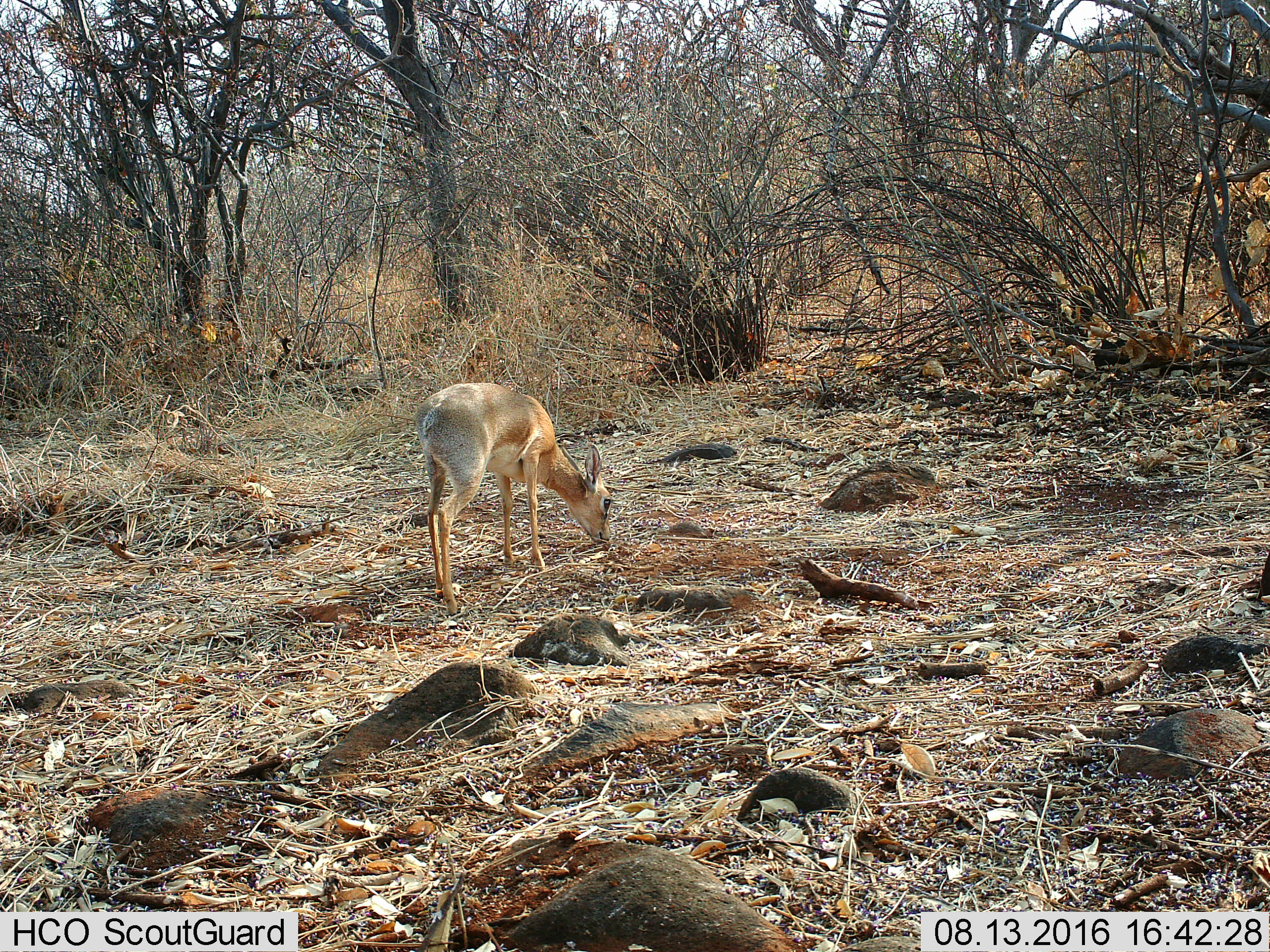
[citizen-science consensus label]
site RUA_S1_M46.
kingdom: Animalia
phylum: Chordata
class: Mammalia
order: Artiodactyla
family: Bovidae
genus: Madoqua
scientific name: Madoqua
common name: dik-dik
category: dikdik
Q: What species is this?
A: Dikdik (dik-dik) (Madoqua).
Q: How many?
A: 1.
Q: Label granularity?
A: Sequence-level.